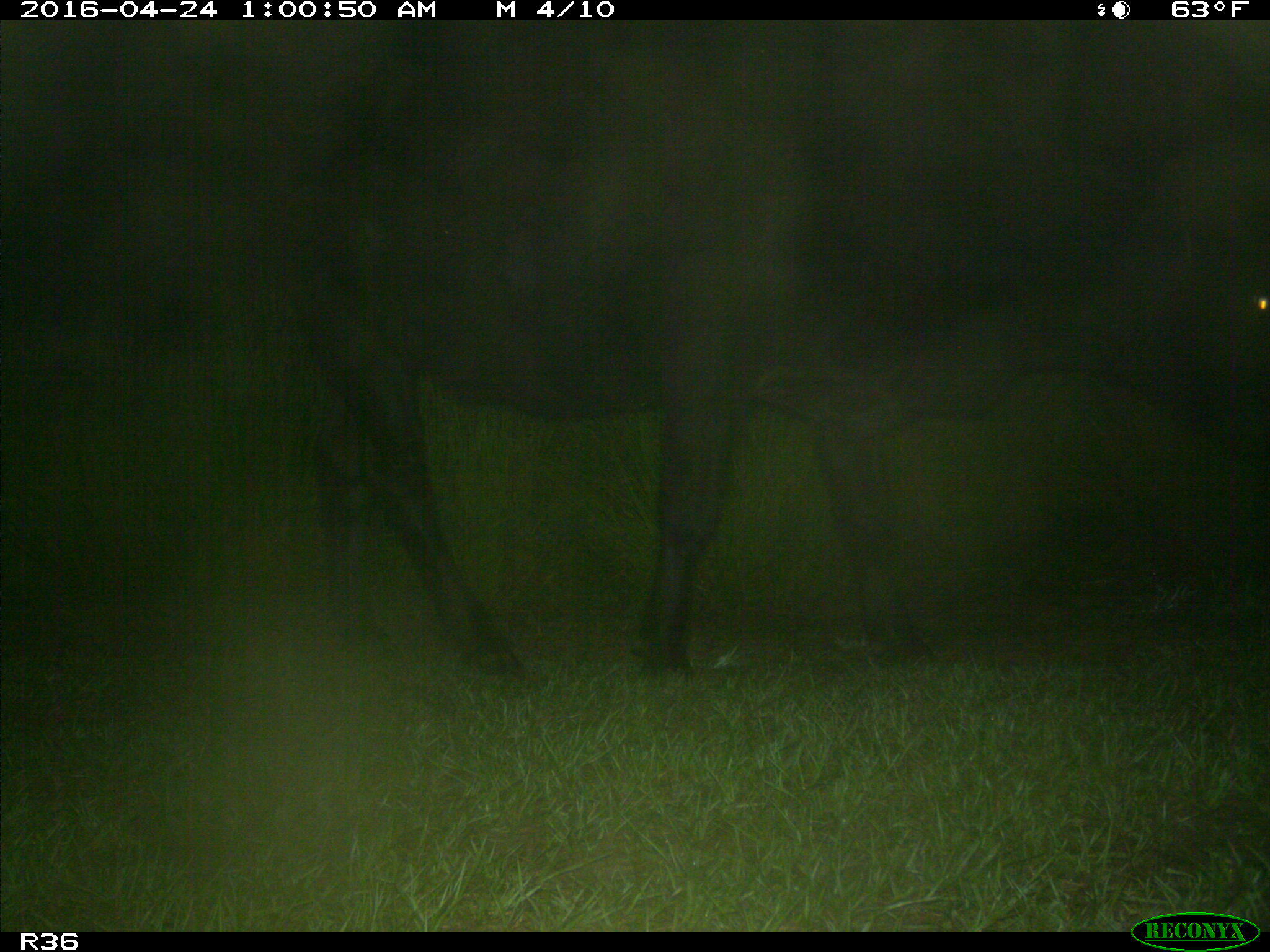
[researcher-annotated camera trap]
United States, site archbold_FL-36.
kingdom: Animalia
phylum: Chordata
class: Mammalia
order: Artiodactyla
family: Bovidae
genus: Bos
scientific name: Bos taurus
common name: domestic cow